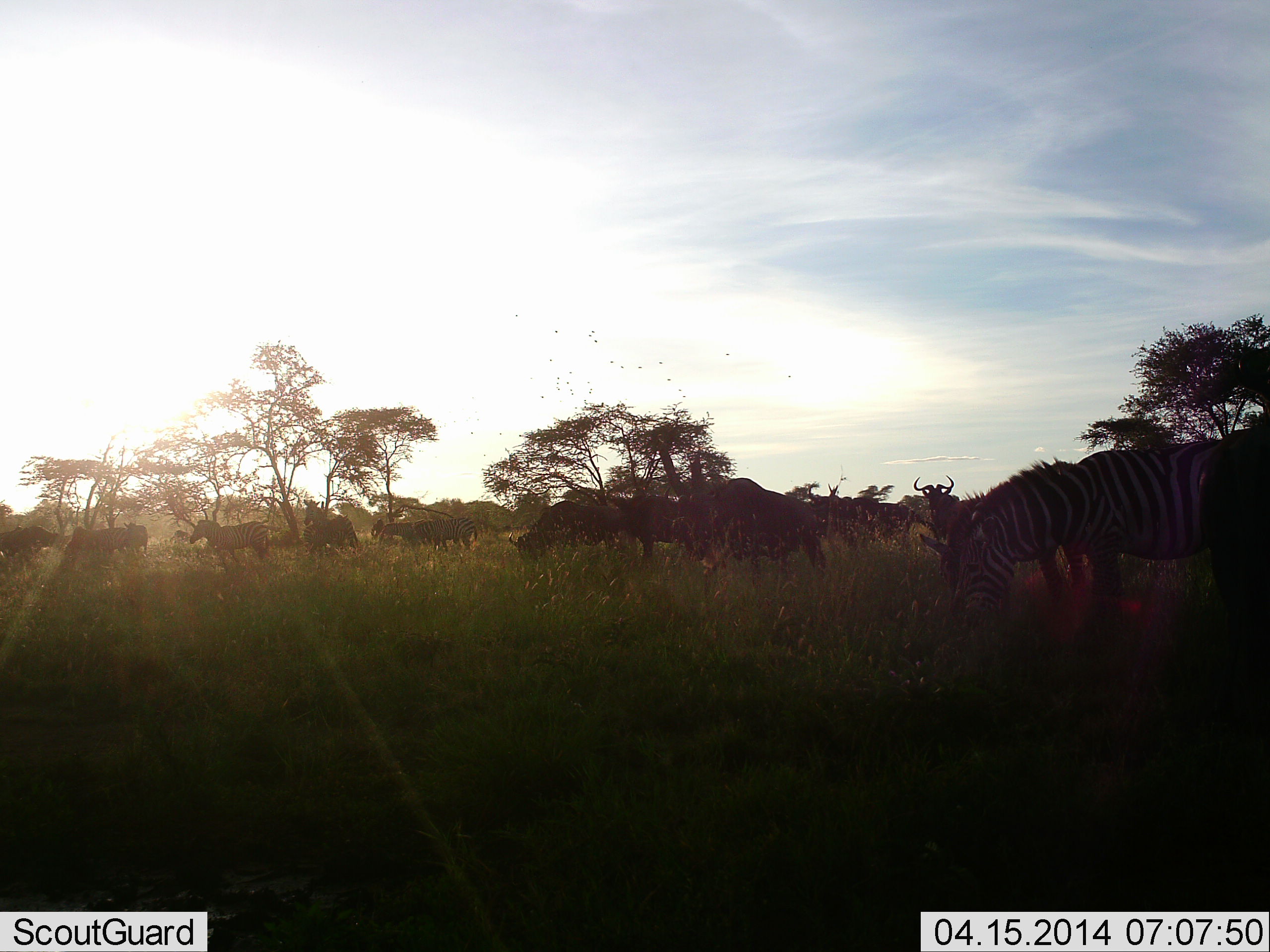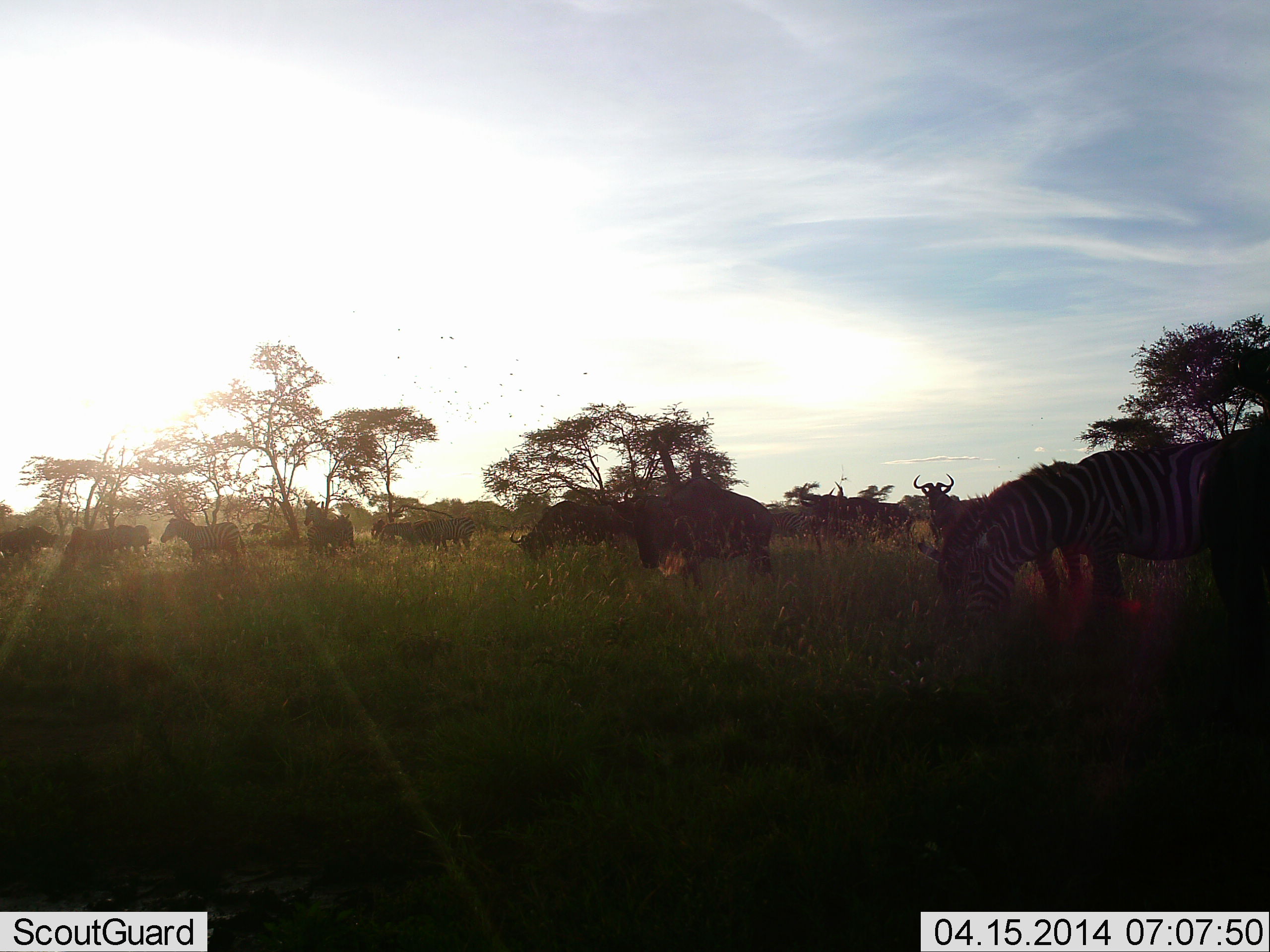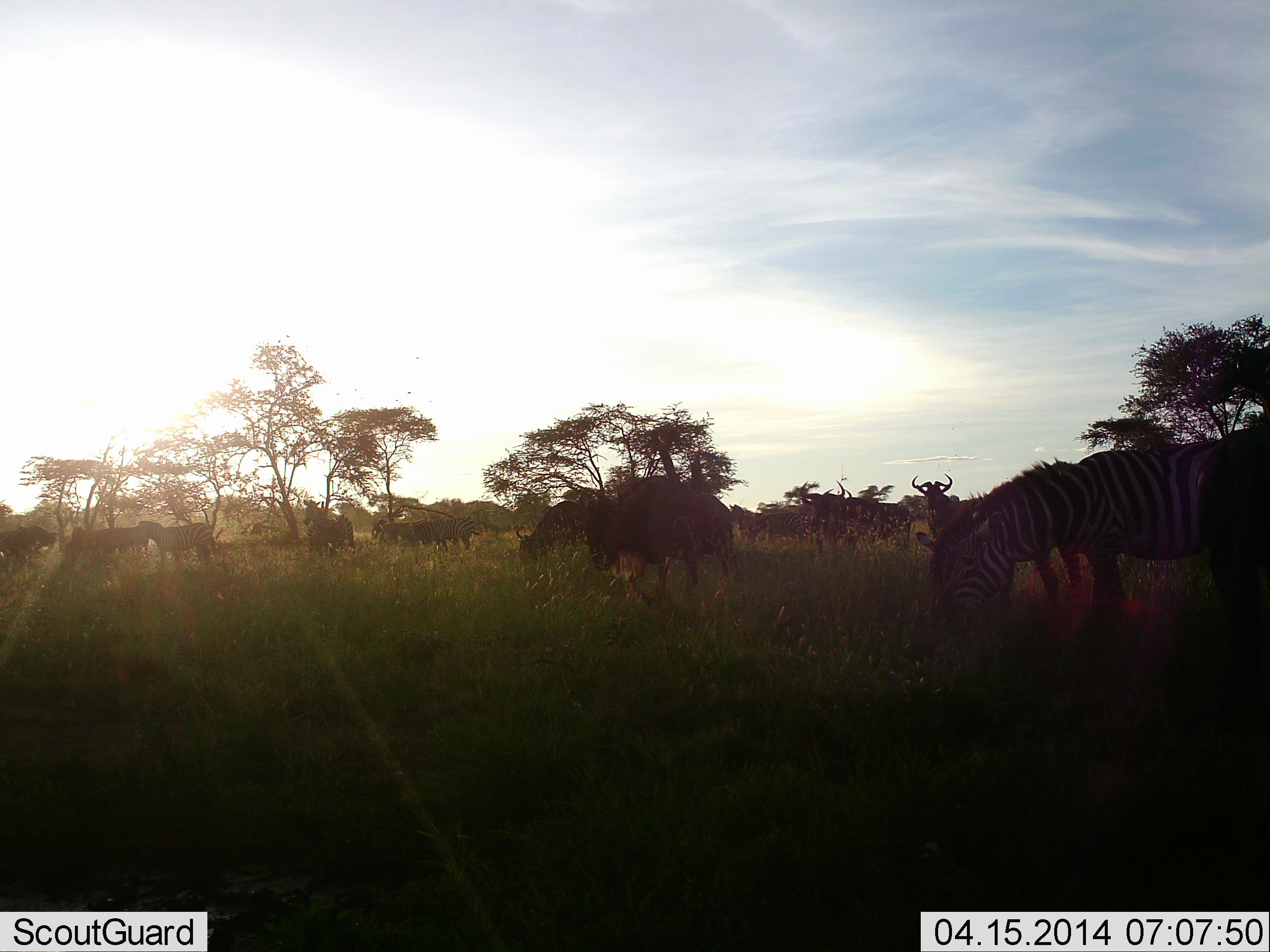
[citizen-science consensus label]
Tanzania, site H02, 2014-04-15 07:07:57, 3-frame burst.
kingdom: Animalia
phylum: Chordata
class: Mammalia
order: Artiodactyla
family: Bovidae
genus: Connochaetes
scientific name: Connochaetes taurinus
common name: blue wildebeest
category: wildebeest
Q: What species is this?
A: Wildebeest (blue wildebeest) (Connochaetes taurinus).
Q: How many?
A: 11-50.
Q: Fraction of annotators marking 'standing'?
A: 54%.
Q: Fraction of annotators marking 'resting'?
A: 0%.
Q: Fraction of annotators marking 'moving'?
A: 54%.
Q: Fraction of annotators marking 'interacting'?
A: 0%.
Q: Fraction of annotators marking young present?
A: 0%.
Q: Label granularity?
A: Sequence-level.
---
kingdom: Animalia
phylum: Chordata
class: Mammalia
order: Perissodactyla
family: Equidae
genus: Equus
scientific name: Equus quagga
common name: plains zebra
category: zebra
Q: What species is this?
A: Zebra (plains zebra) (Equus quagga).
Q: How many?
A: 7.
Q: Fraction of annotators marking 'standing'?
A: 54%.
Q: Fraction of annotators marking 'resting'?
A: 0%.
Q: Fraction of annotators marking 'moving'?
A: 46%.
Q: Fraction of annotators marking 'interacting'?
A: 0%.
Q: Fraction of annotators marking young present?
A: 0%.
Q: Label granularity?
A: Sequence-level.